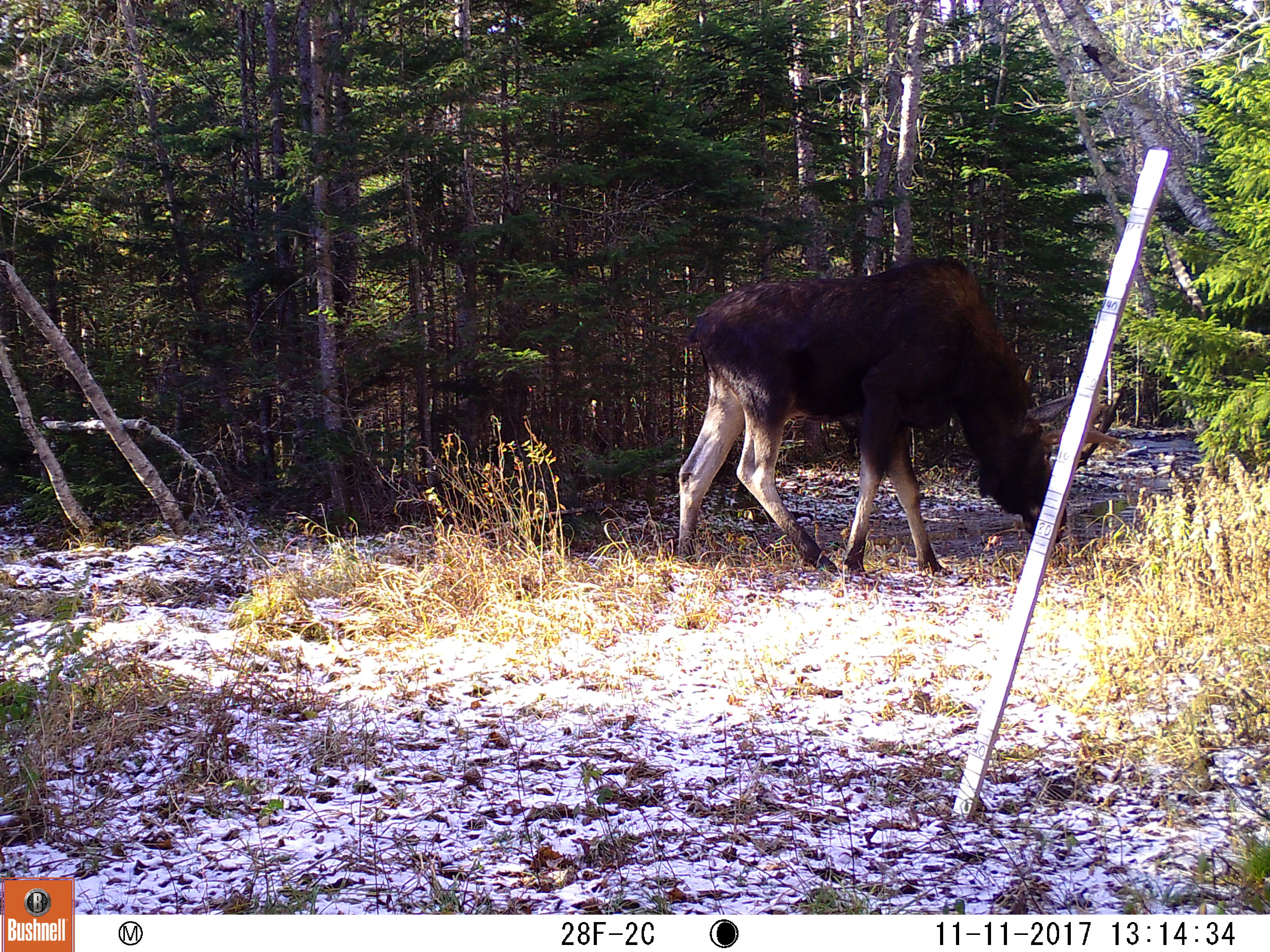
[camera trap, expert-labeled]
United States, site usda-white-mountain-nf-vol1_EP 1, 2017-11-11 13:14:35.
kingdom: Animalia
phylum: Chordata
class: Mammalia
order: Artiodactyla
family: Cervidae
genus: Alces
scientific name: Alces alces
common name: moose